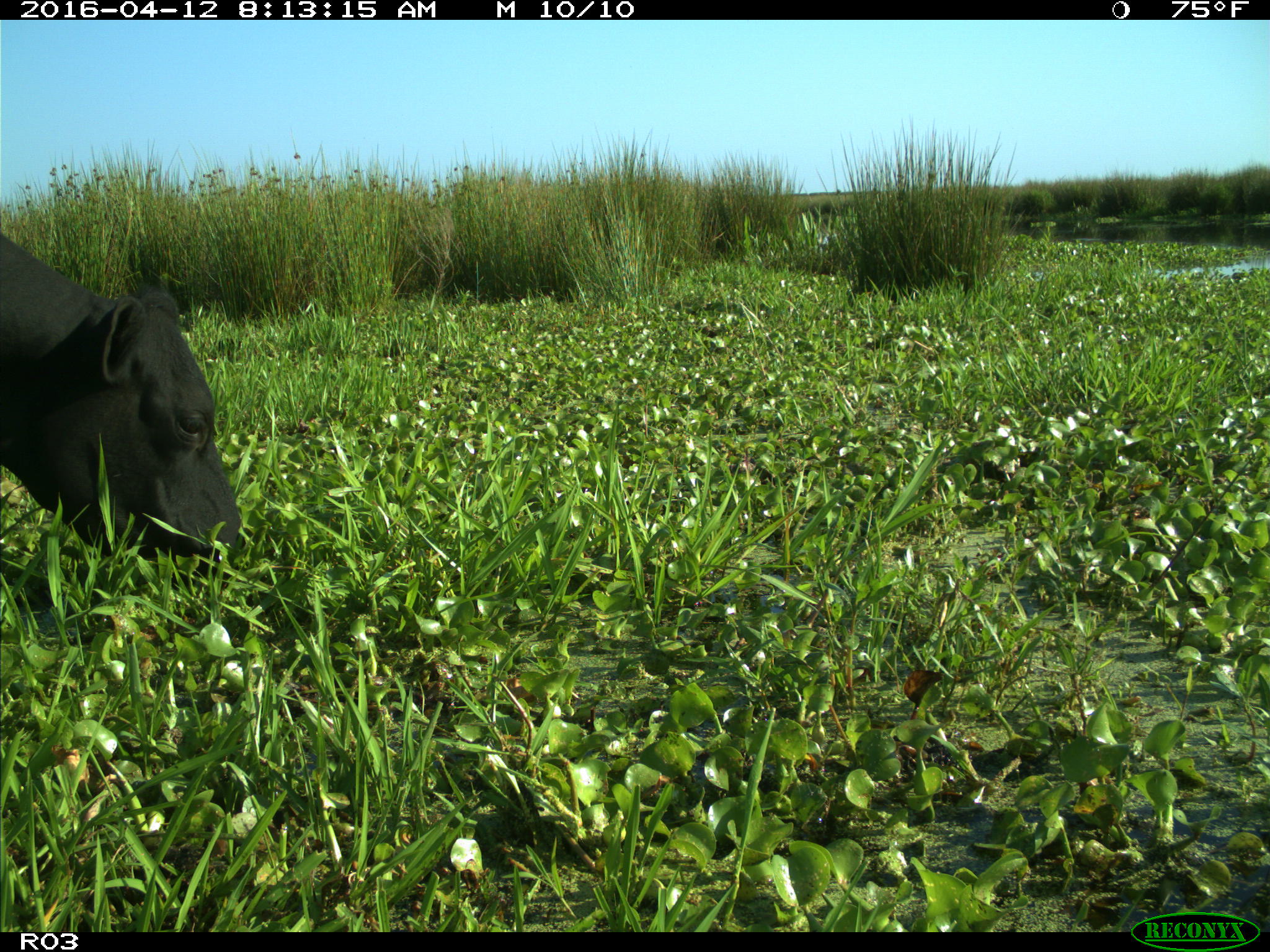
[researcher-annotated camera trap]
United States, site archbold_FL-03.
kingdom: Animalia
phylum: Chordata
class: Mammalia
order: Artiodactyla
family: Bovidae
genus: Bos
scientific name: Bos taurus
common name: domestic cow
Bos taurus (domestic cow).